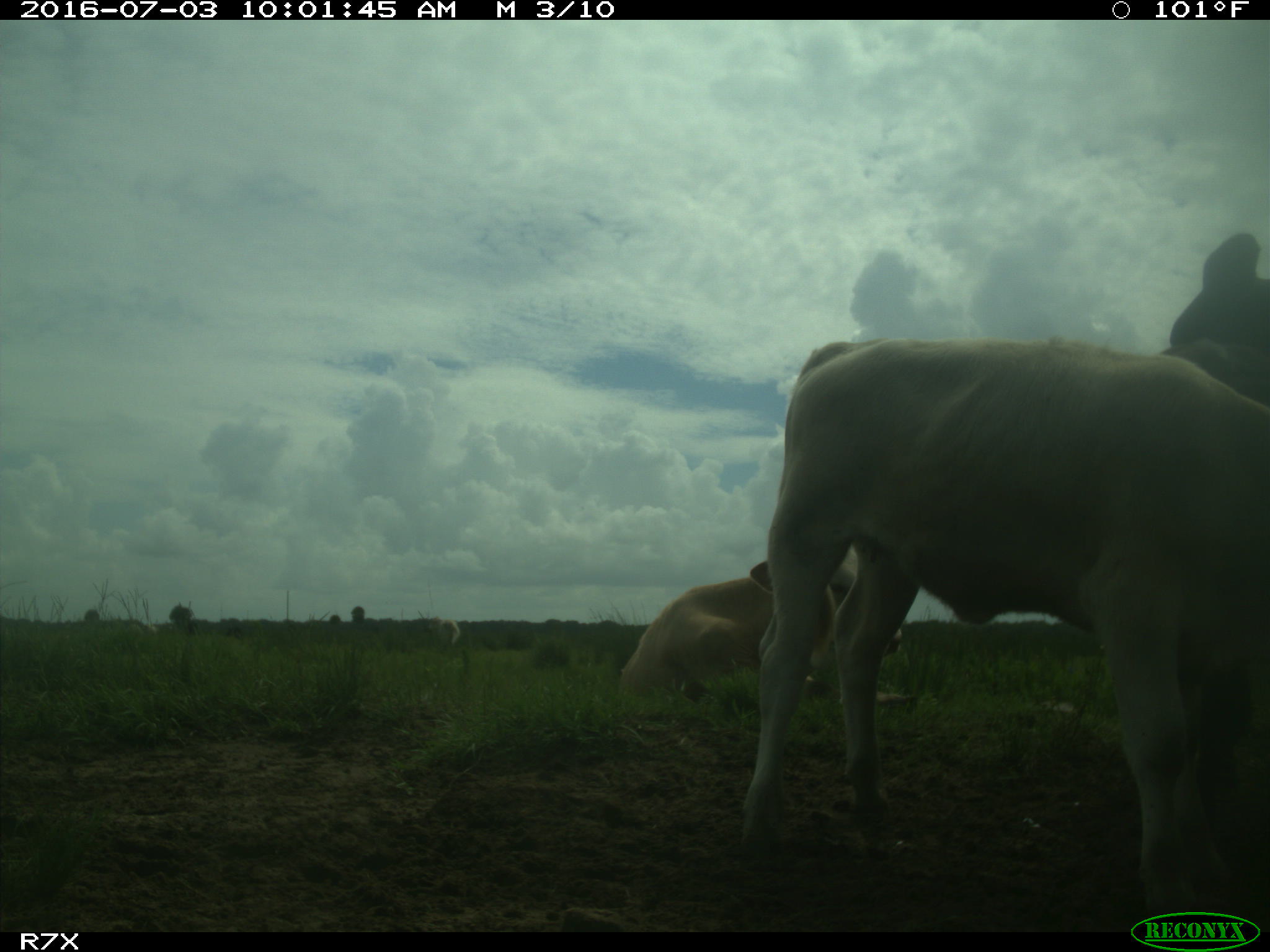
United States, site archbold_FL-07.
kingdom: Animalia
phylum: Chordata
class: Mammalia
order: Artiodactyla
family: Bovidae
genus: Bos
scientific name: Bos taurus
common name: domestic cow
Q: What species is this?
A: Bos taurus (domestic cow).